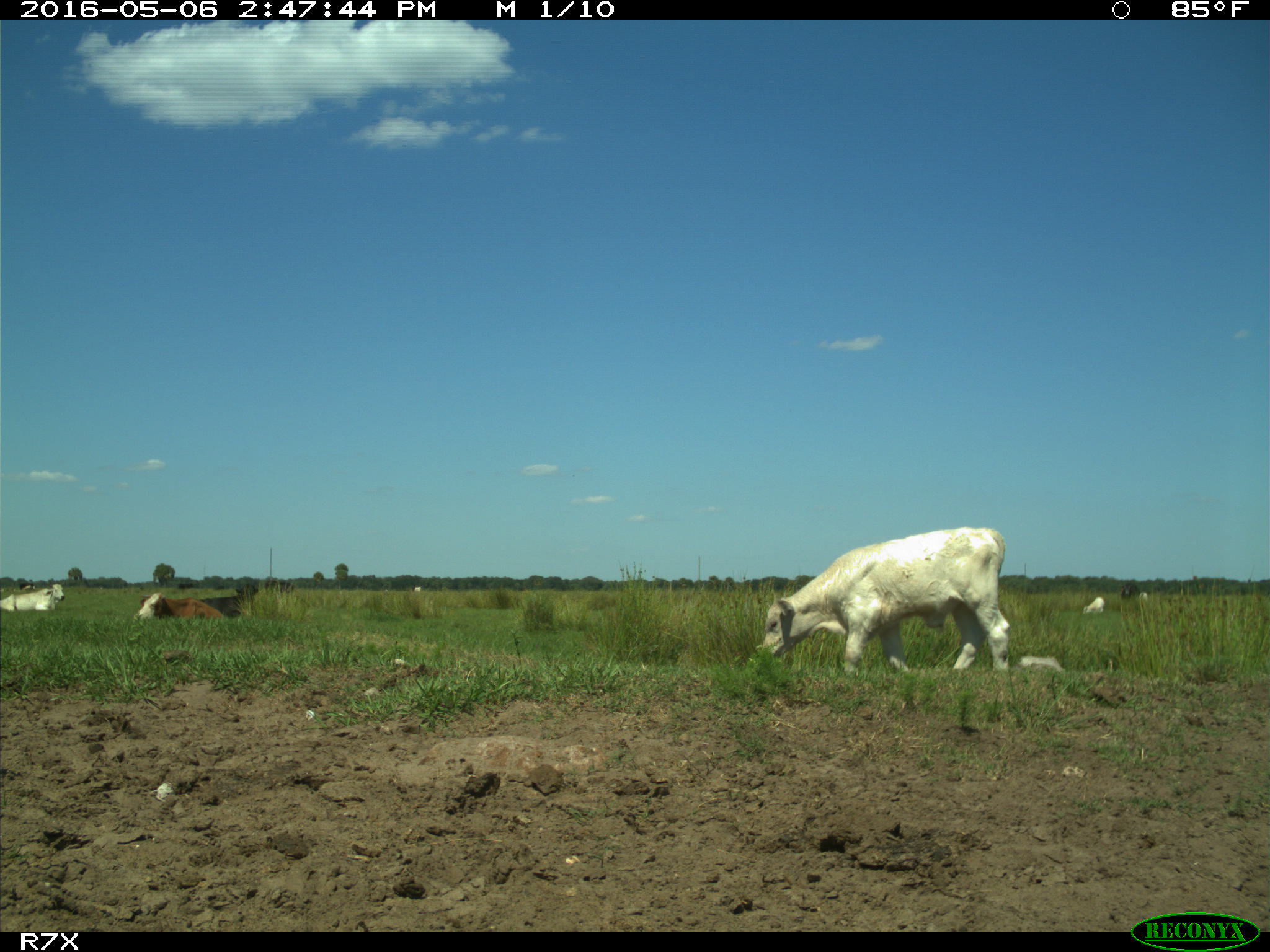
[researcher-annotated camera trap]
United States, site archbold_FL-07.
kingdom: Animalia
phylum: Chordata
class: Mammalia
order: Artiodactyla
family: Bovidae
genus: Bos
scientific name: Bos taurus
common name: domestic cow